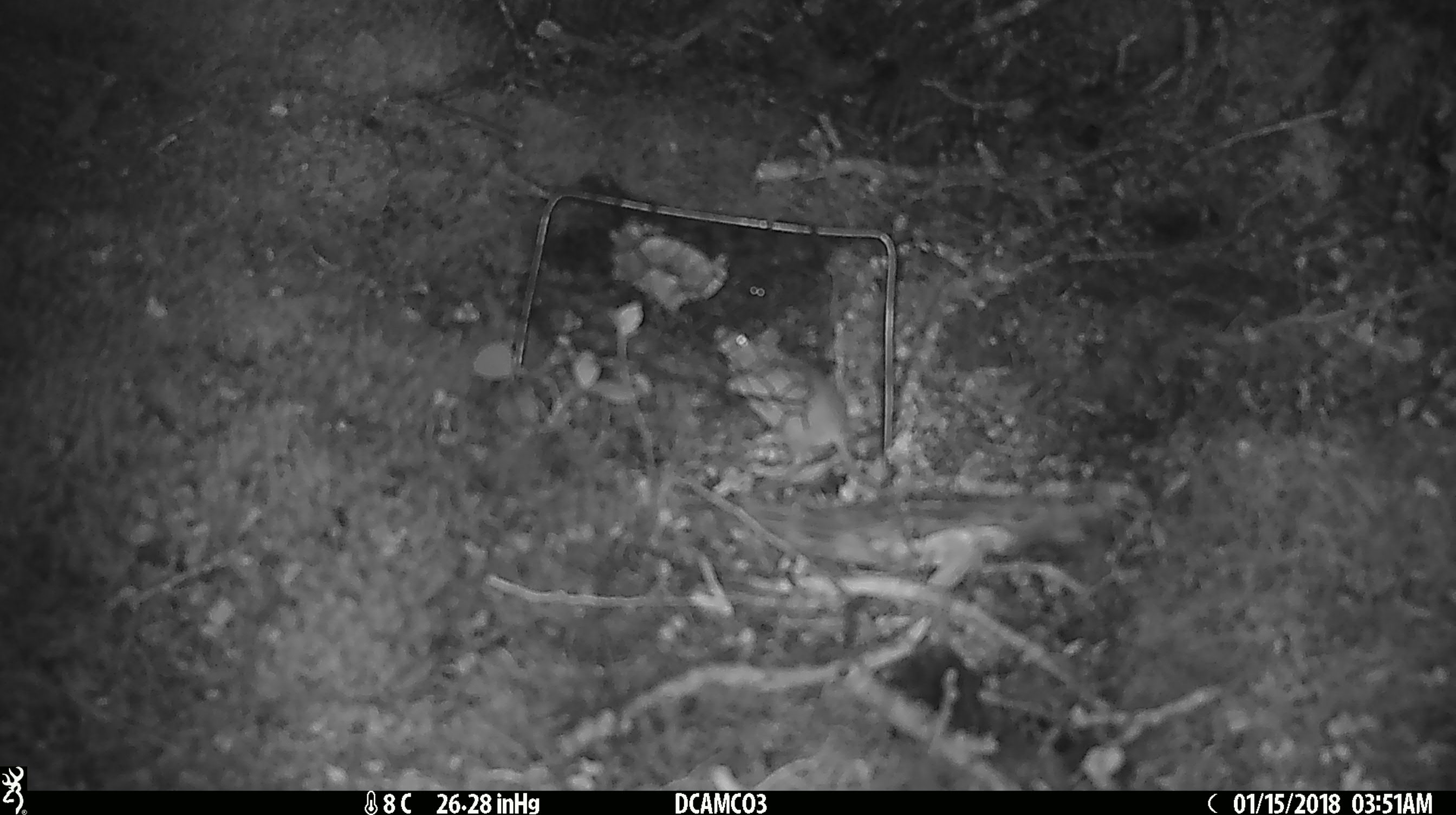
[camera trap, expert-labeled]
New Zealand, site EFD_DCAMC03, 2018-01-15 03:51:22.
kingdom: Animalia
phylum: Chordata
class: Mammalia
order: Rodentia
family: Muridae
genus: Mus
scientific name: Mus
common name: mouse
Mouse (Mus).